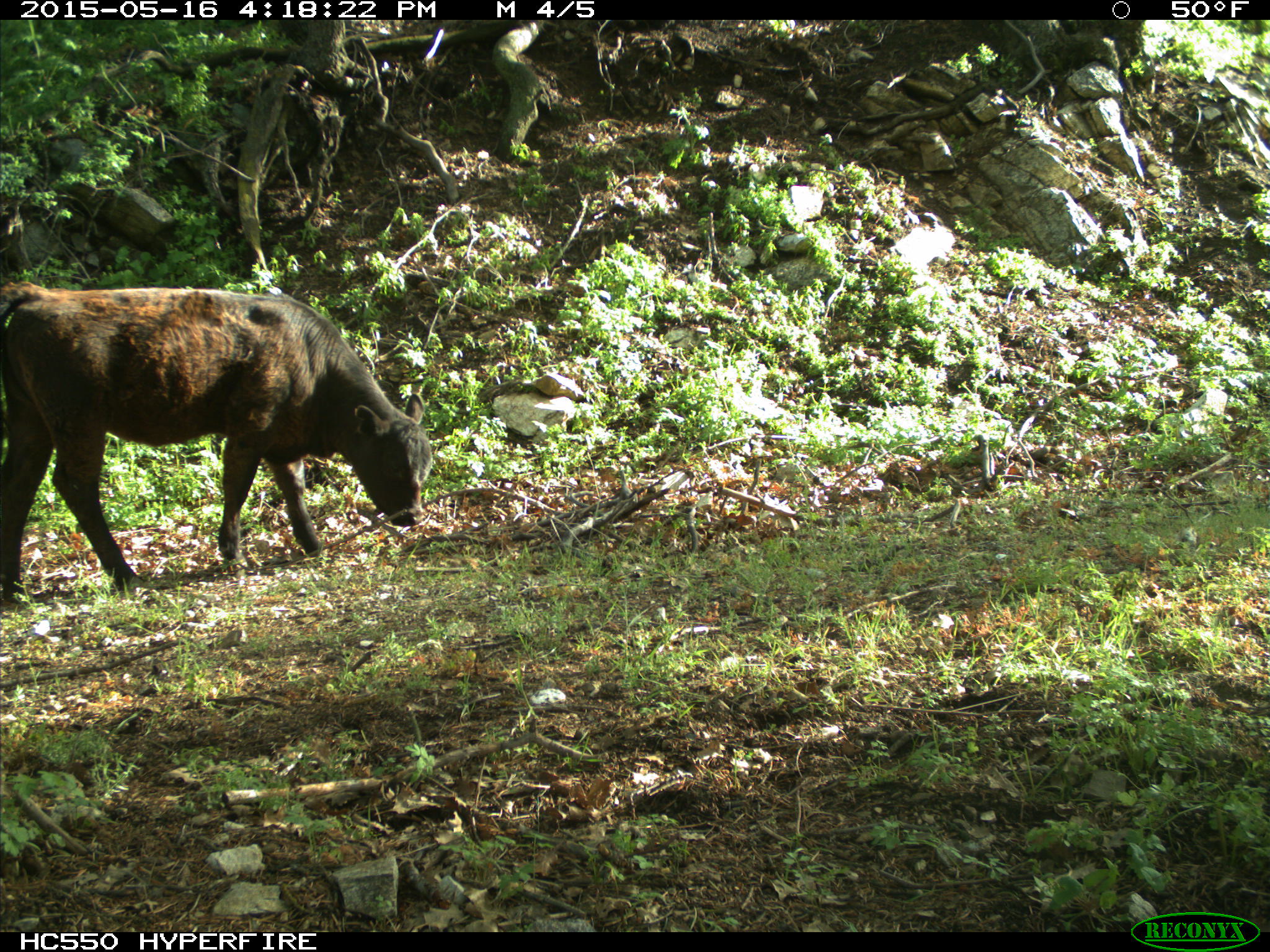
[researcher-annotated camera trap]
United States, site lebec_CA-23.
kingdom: Animalia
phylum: Chordata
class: Mammalia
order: Artiodactyla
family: Bovidae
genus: Bos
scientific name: Bos taurus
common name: domestic cow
Bos taurus (domestic cow).